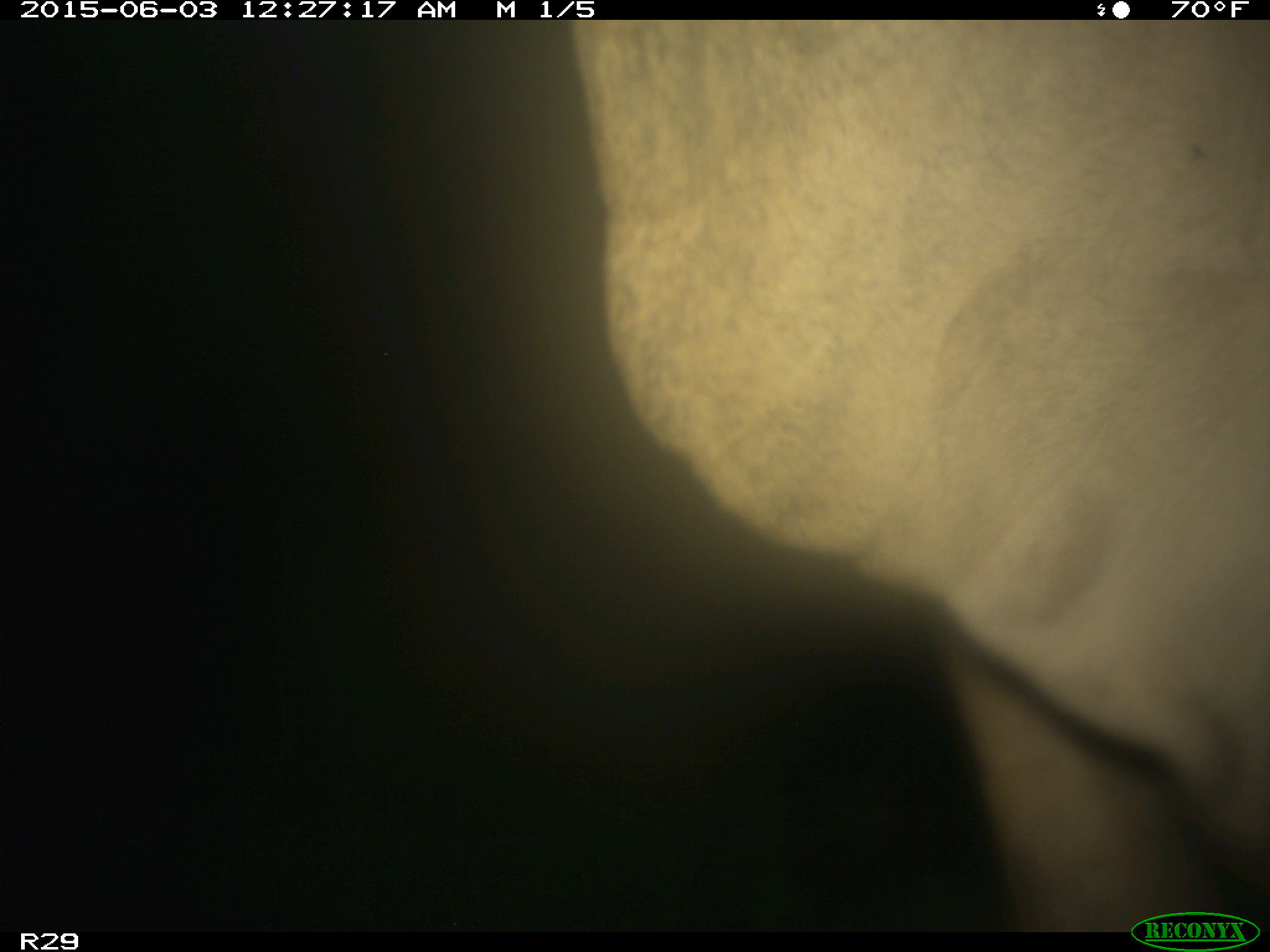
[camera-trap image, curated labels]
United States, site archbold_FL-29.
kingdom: Animalia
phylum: Chordata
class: Mammalia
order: Artiodactyla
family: Bovidae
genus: Bos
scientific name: Bos taurus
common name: domestic cow